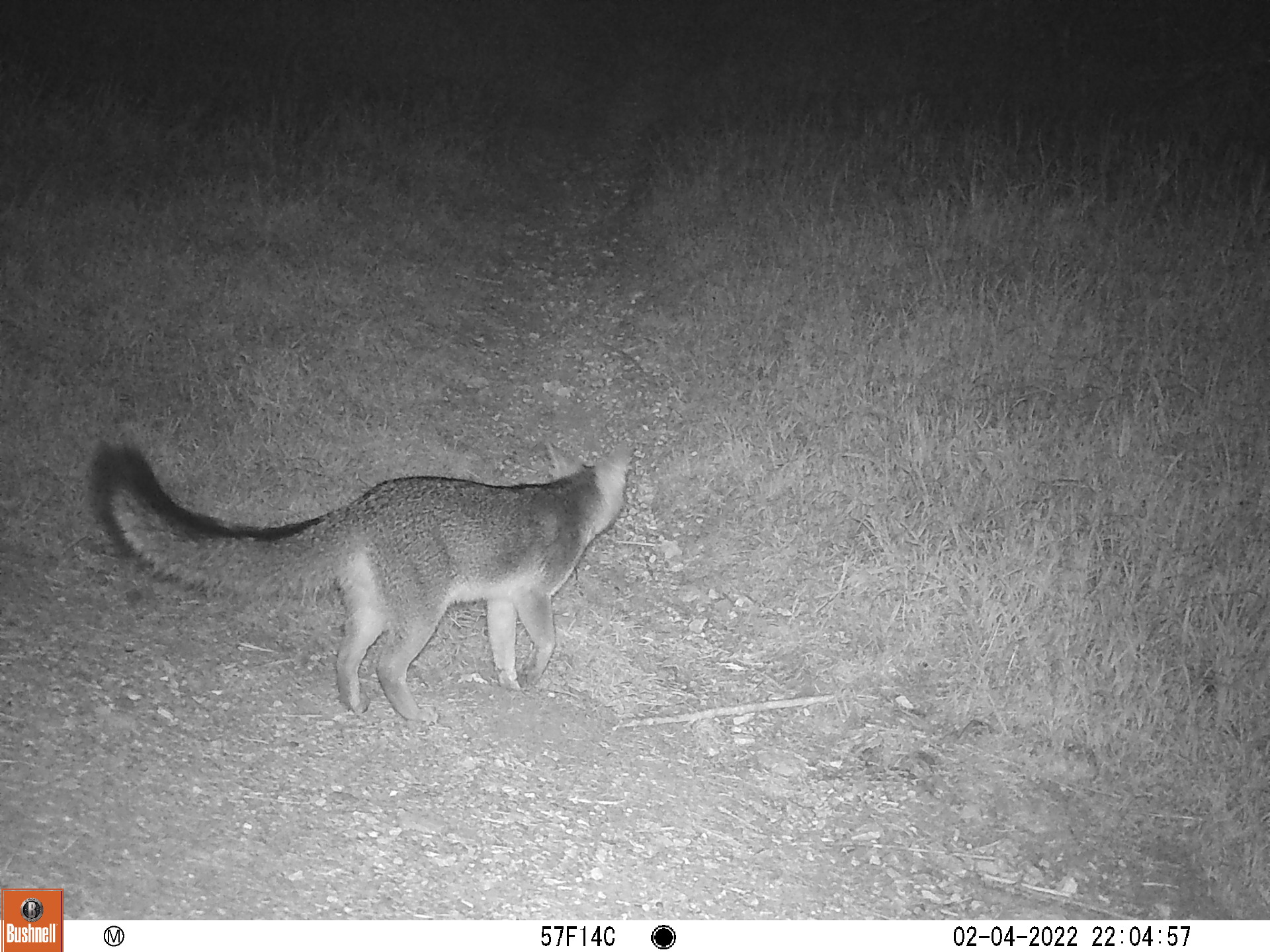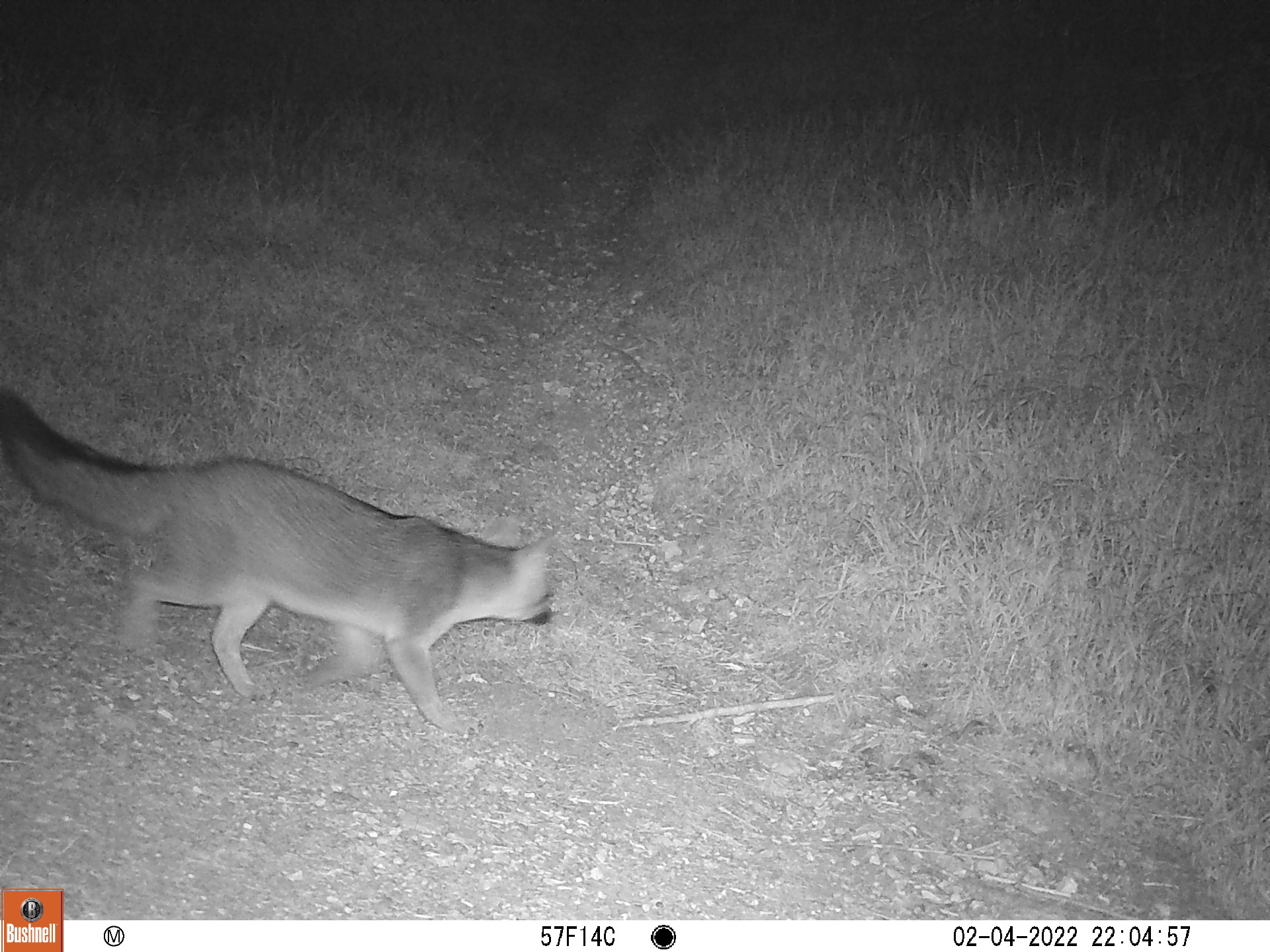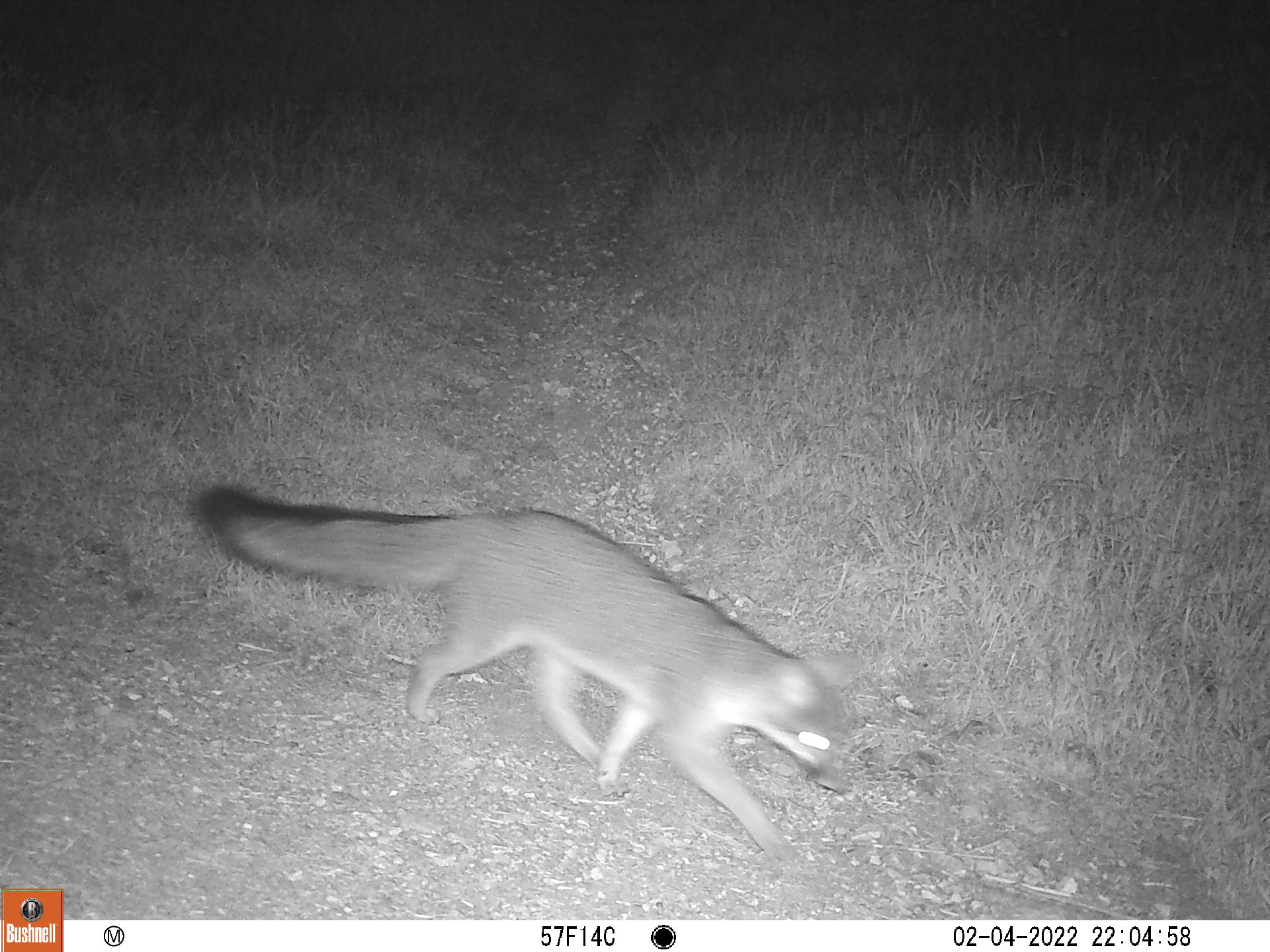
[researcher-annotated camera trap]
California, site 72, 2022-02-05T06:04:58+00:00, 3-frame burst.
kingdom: Animalia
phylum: Chordata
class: Mammalia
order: Carnivora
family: Canidae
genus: Urocyon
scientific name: Urocyon cinereoargenteus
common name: gray fox